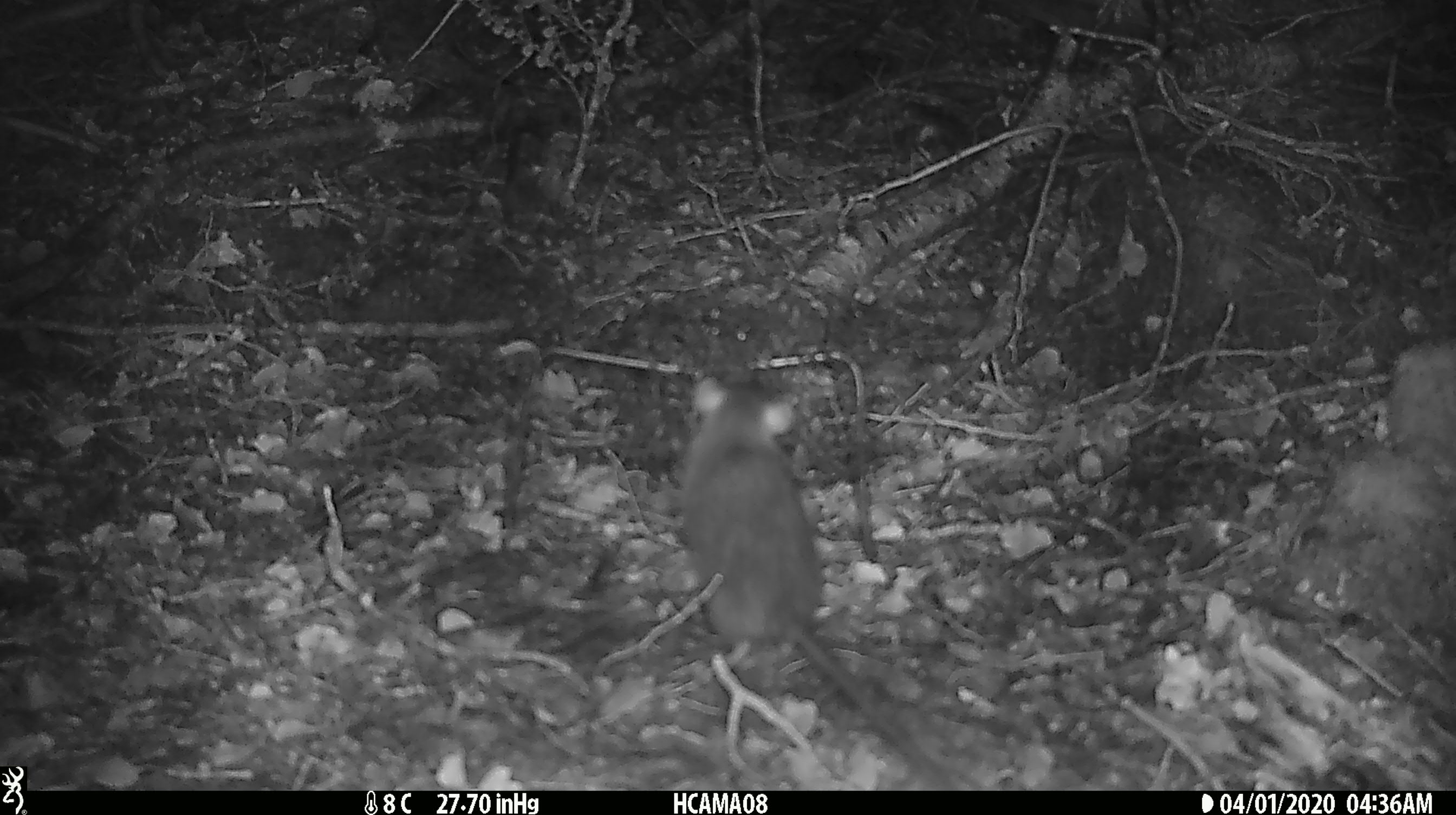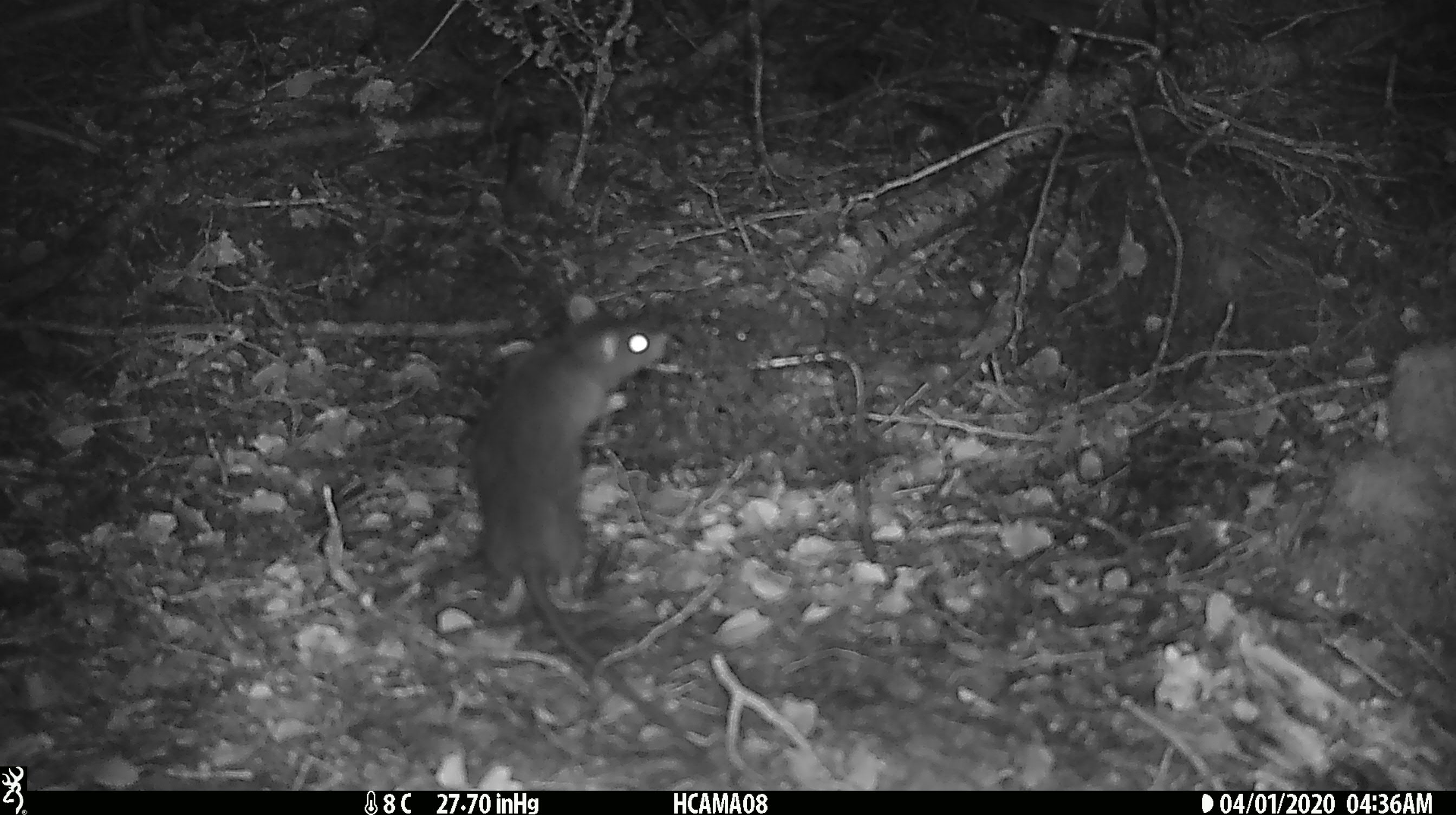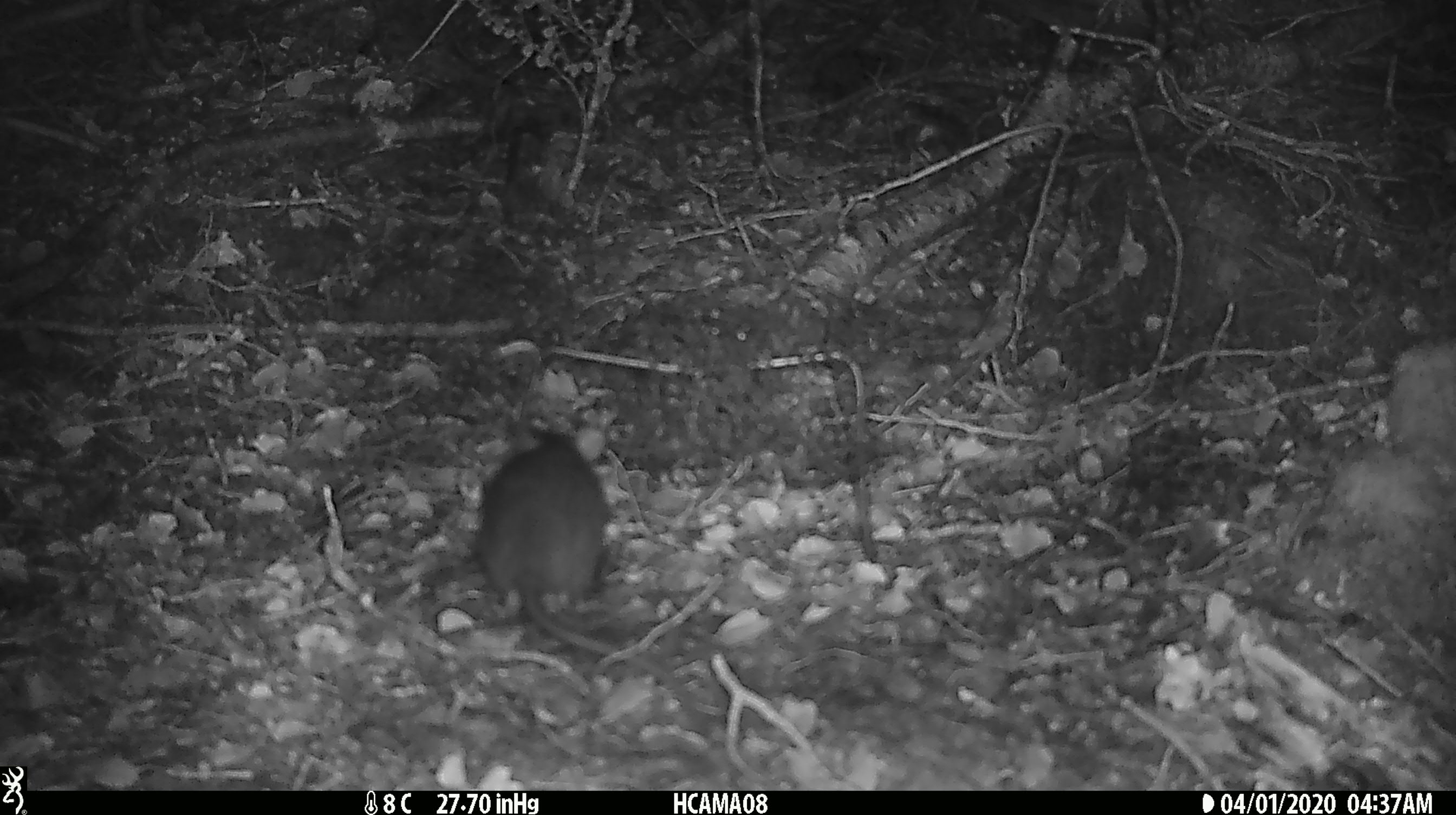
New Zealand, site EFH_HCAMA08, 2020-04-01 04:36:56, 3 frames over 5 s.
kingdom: Animalia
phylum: Chordata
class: Mammalia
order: Rodentia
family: Muridae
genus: Rattus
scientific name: Rattus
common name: rat